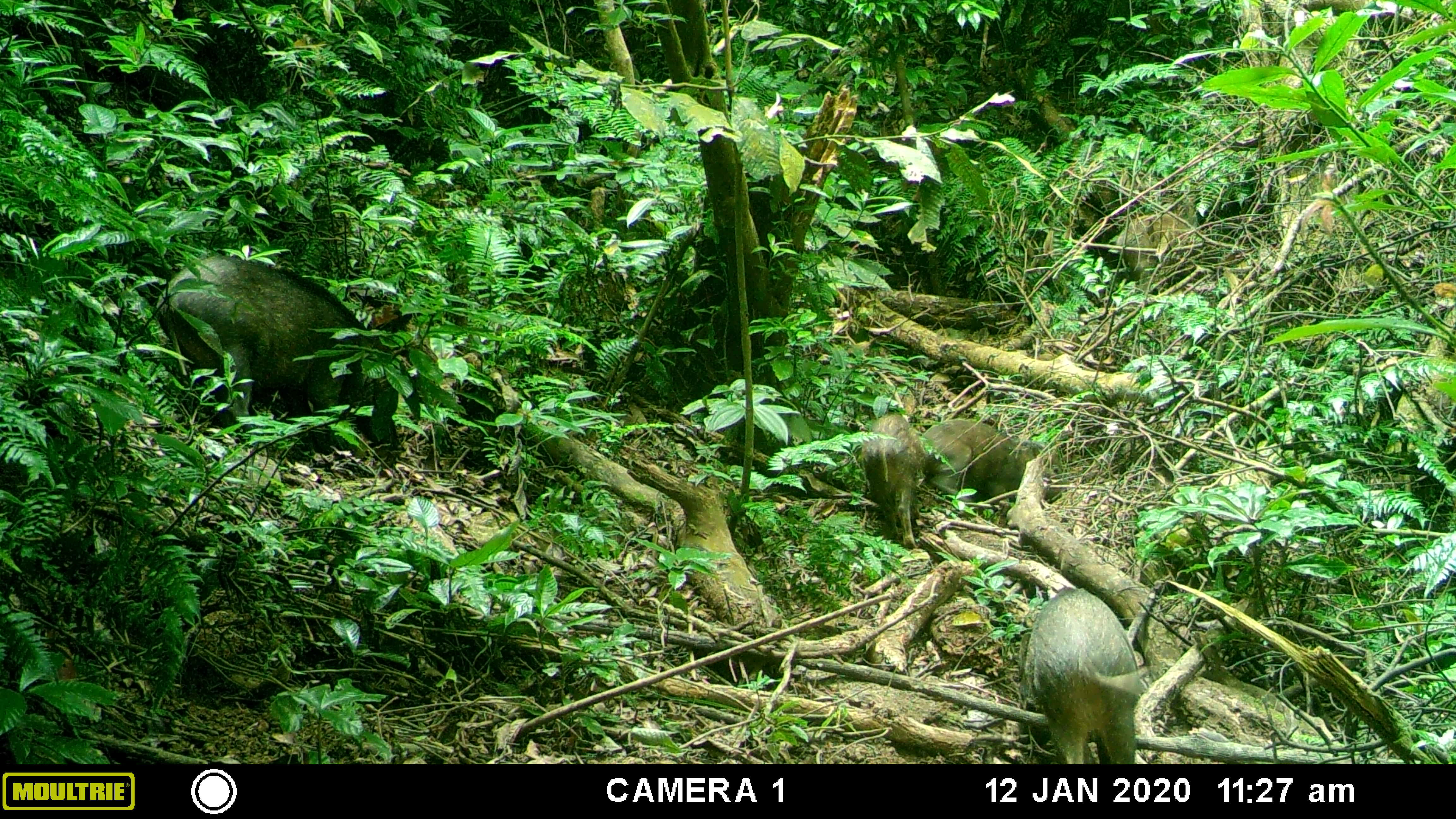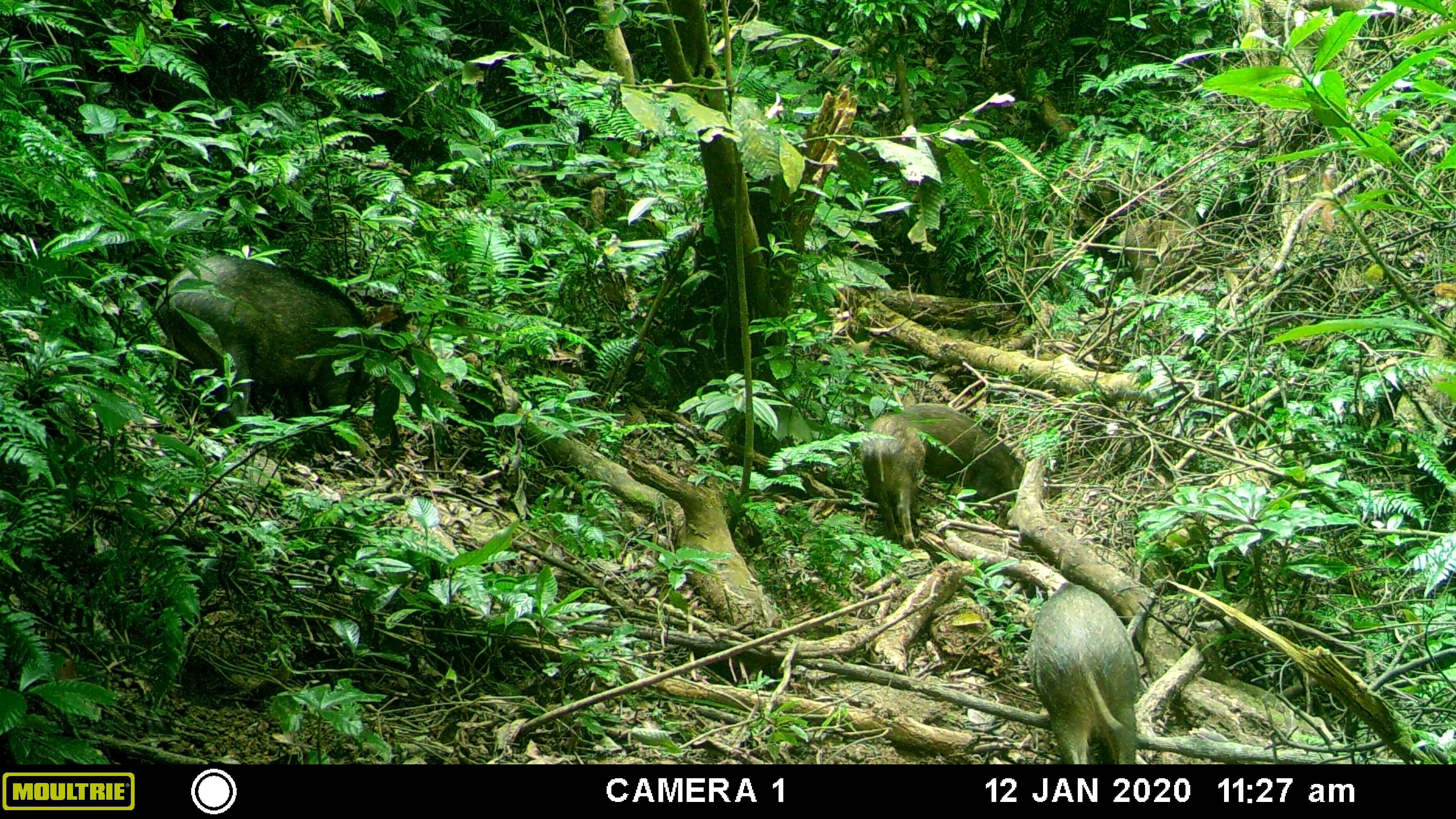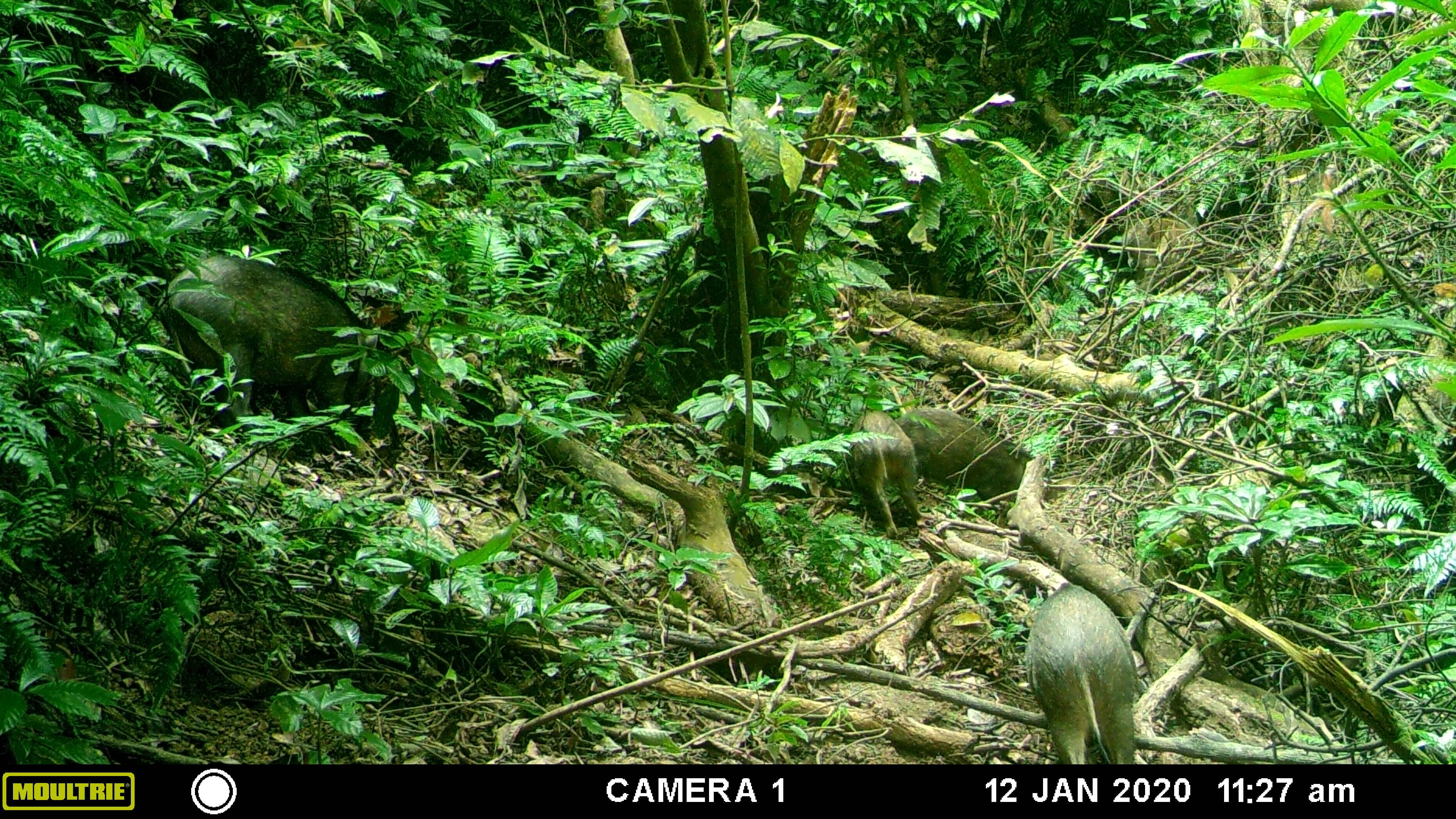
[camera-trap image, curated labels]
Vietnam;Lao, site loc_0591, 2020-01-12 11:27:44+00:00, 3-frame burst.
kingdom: Animalia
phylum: Chordata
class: Mammalia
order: Artiodactyla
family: Suidae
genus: Sus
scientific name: Sus scrofa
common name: eurasian wild pig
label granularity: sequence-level